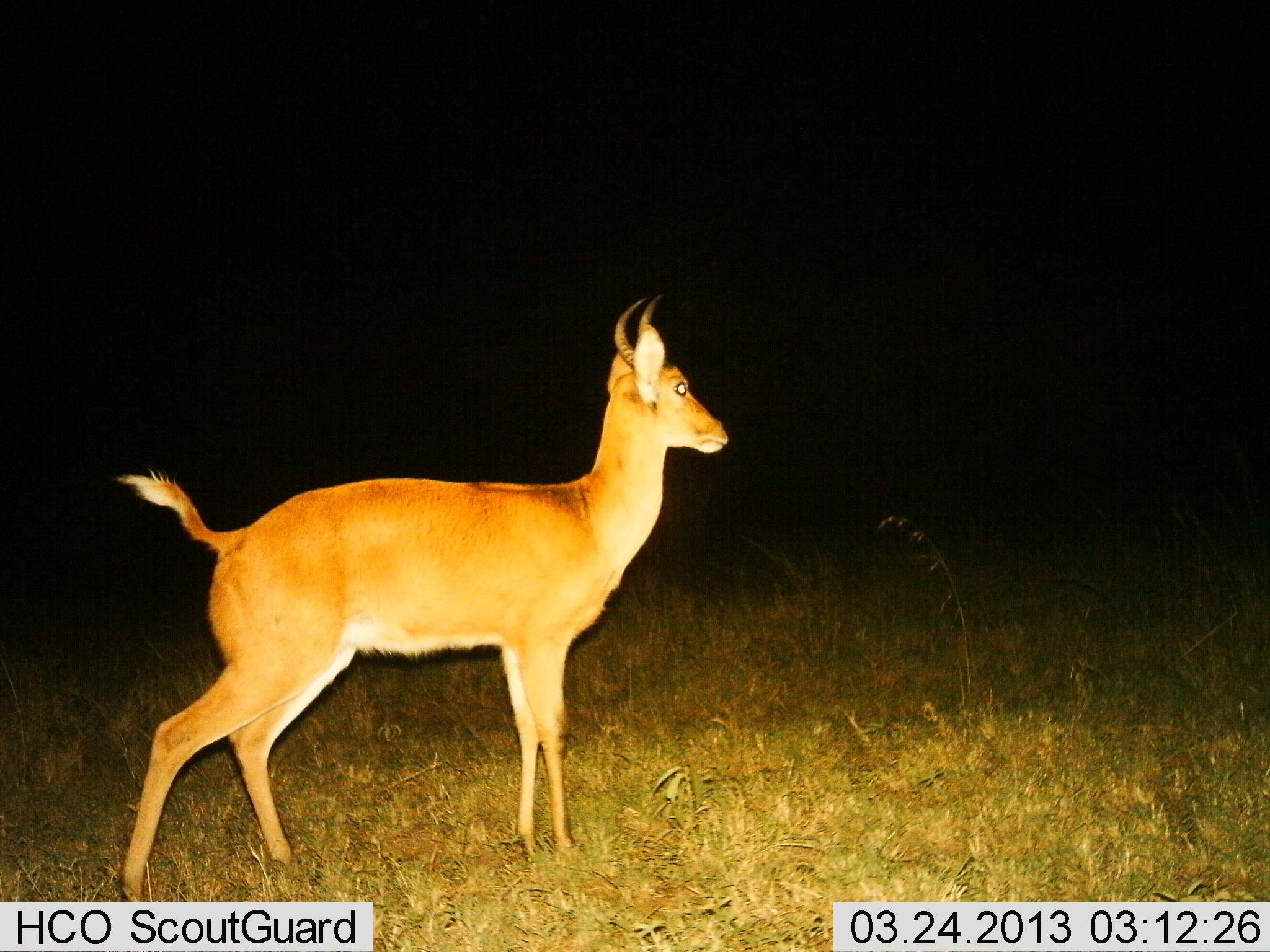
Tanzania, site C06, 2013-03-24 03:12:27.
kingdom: Animalia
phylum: Chordata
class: Mammalia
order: Artiodactyla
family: Bovidae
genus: Redunca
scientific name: Redunca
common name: reedbuck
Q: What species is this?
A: Reedbuck (Redunca).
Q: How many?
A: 1.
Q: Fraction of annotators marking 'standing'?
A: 90%.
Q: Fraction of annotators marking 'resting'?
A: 0%.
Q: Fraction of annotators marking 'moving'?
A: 10%.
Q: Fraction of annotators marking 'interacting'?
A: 0%.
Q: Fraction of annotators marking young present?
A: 0%.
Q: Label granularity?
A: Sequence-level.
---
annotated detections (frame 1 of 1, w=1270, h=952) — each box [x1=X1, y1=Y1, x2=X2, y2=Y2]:
animal: [x1=116, y1=292, x2=728, y2=901]